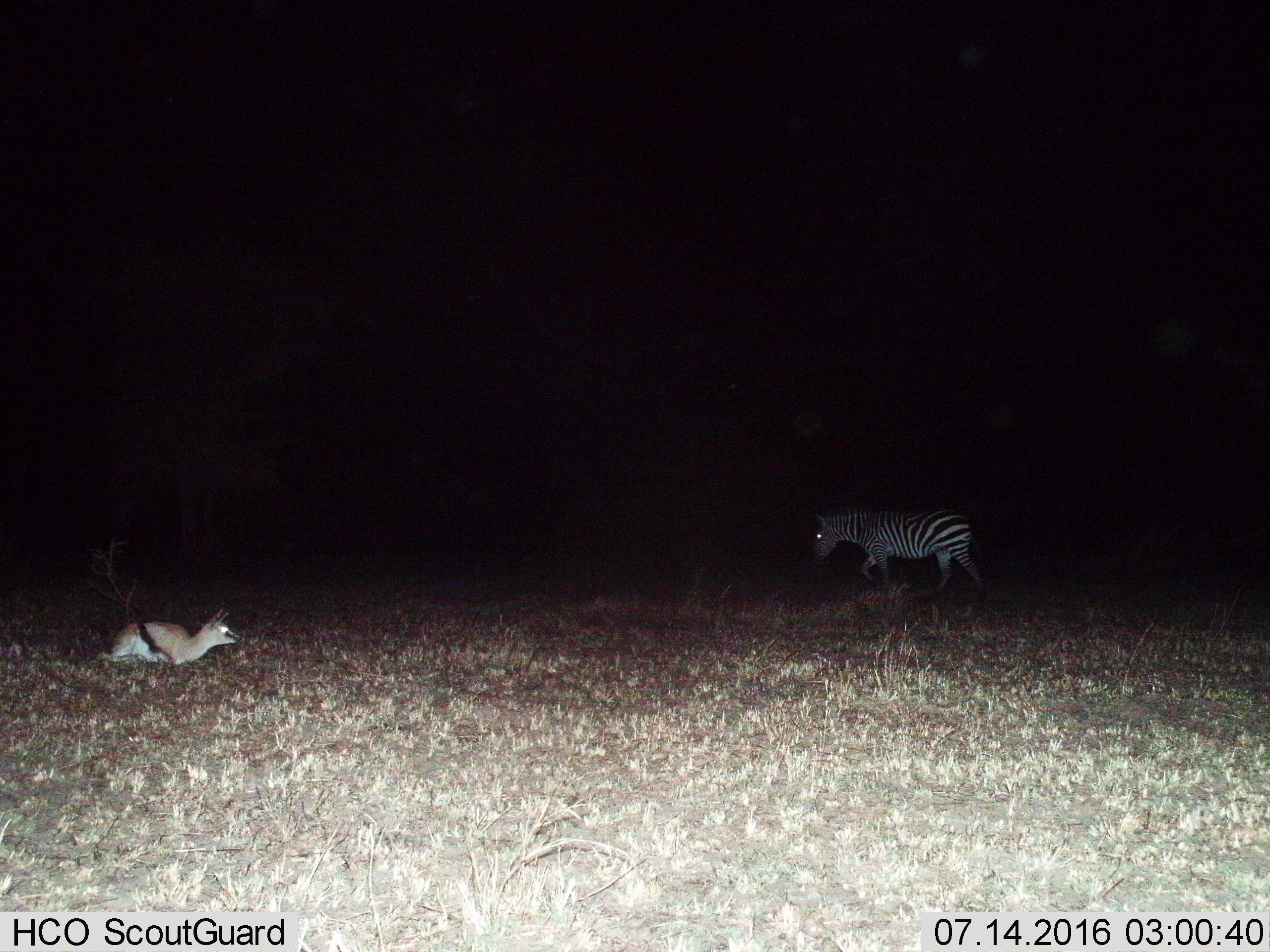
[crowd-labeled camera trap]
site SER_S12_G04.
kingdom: Animalia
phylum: Chordata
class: Mammalia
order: Artiodactyla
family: Bovidae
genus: Eudorcas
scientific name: Eudorcas thomsonii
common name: thomson's gazelle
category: gazellethomsons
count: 1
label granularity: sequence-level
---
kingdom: Animalia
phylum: Chordata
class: Mammalia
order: Perissodactyla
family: Equidae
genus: Equus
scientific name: Equus quagga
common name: plains zebra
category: zebraplains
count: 1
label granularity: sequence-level